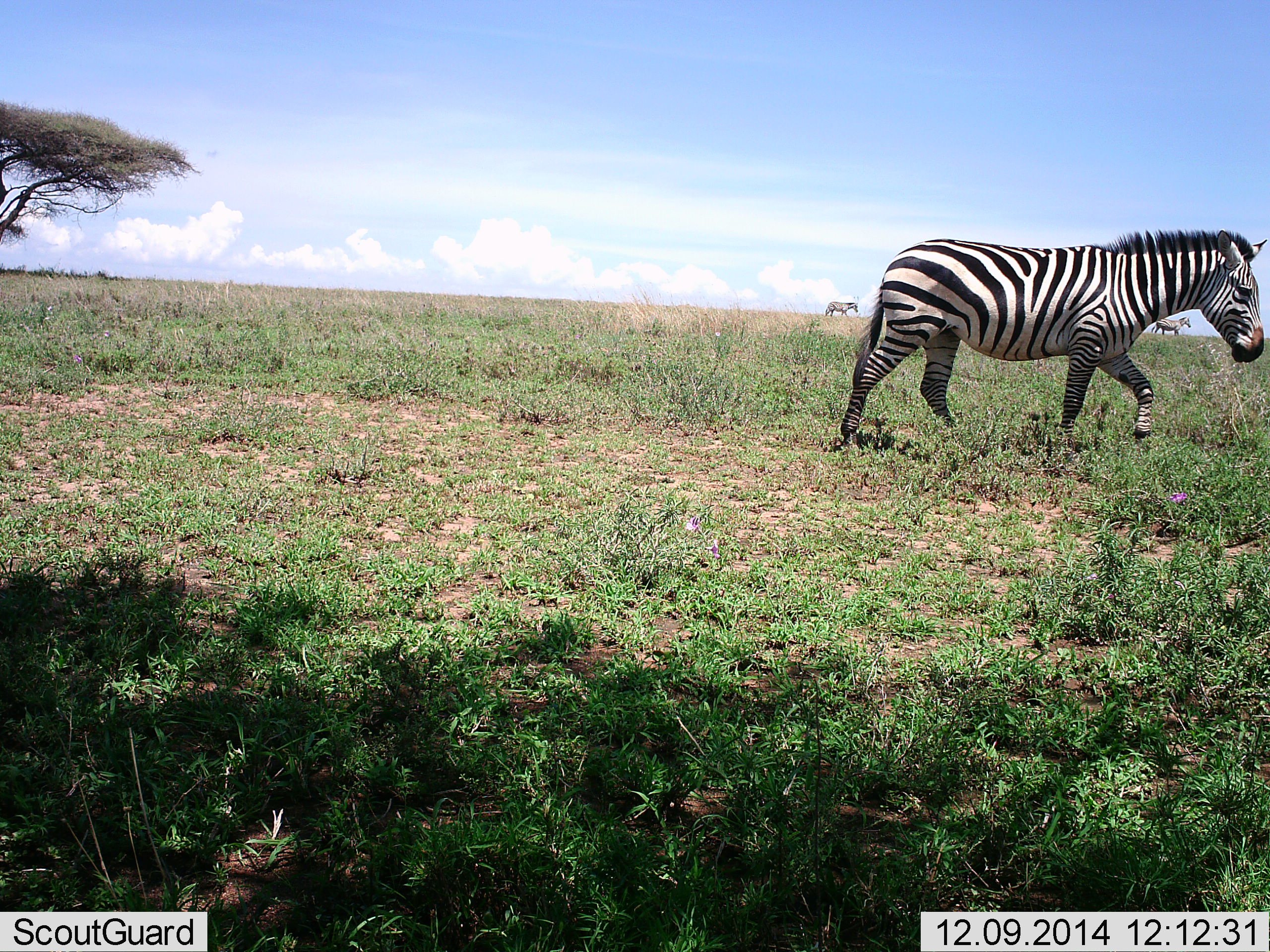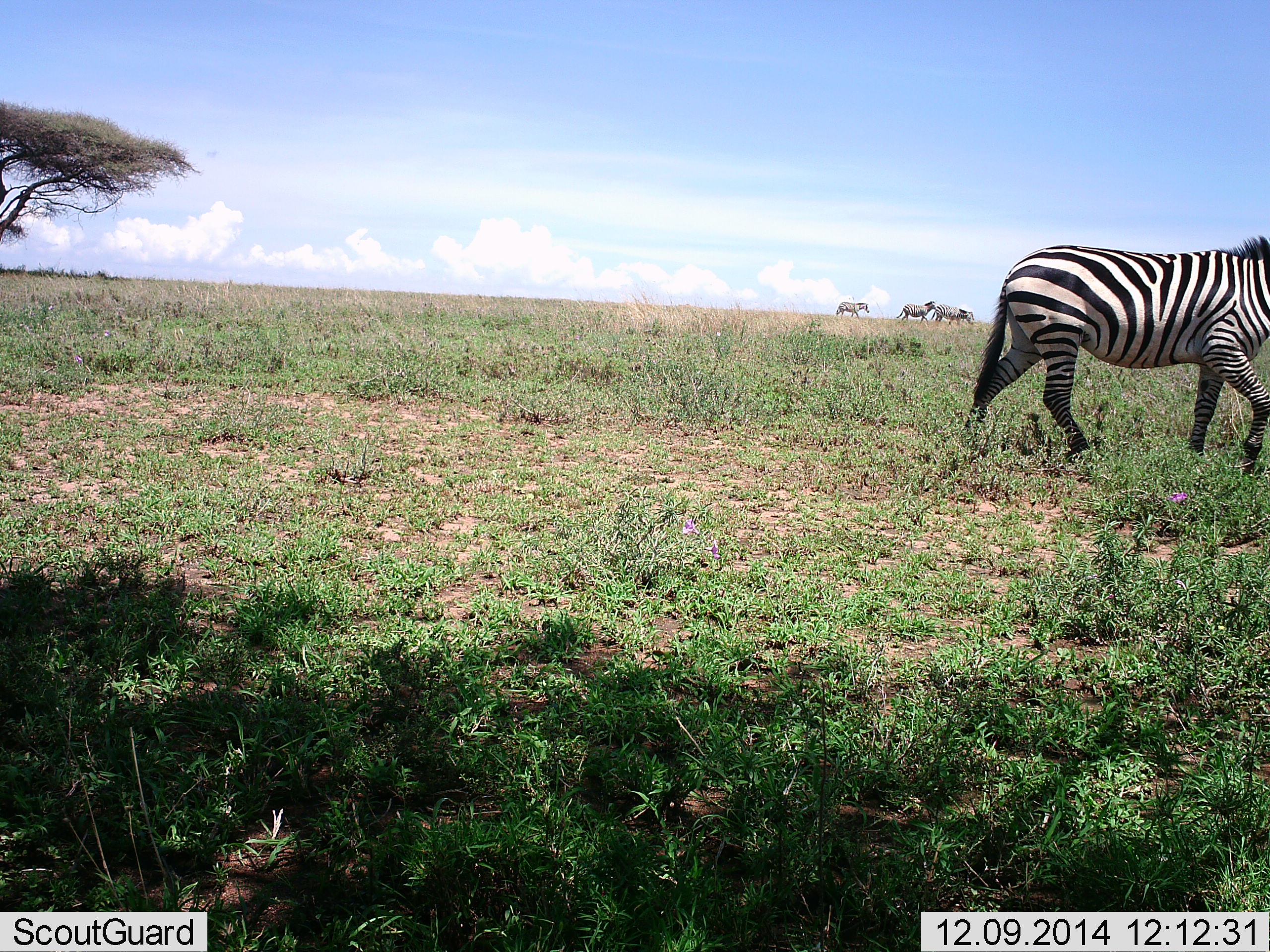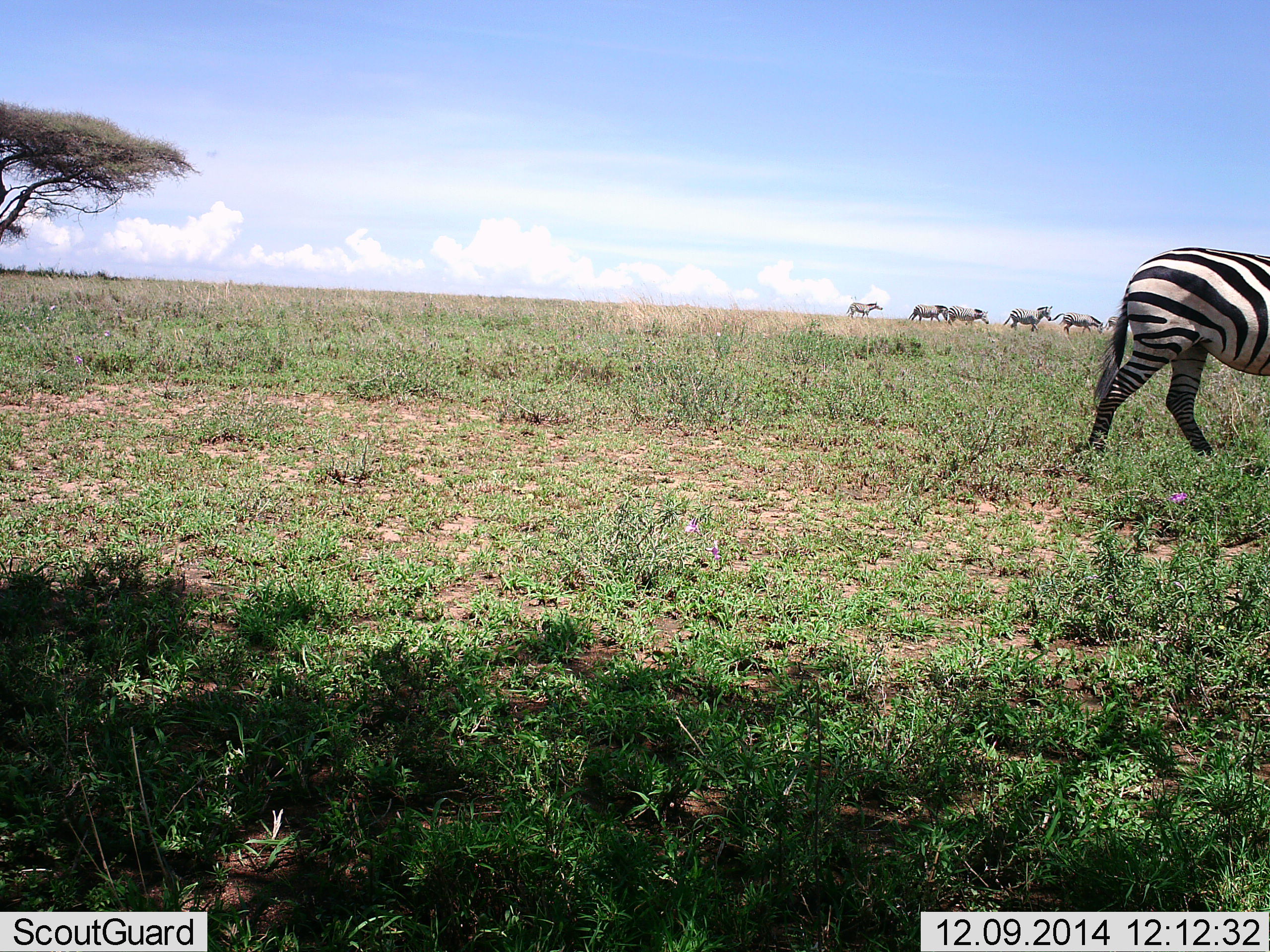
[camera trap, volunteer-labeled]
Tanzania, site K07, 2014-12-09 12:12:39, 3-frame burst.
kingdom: Animalia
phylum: Chordata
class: Mammalia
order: Perissodactyla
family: Equidae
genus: Equus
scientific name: Equus quagga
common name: plains zebra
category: zebra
Zebra (plains zebra) (Equus quagga), count 4. Behavior (volunteer vote fractions): standing 9%, resting 0%, moving 100%, interacting 0%. Young present (vote fraction): 0%. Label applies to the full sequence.